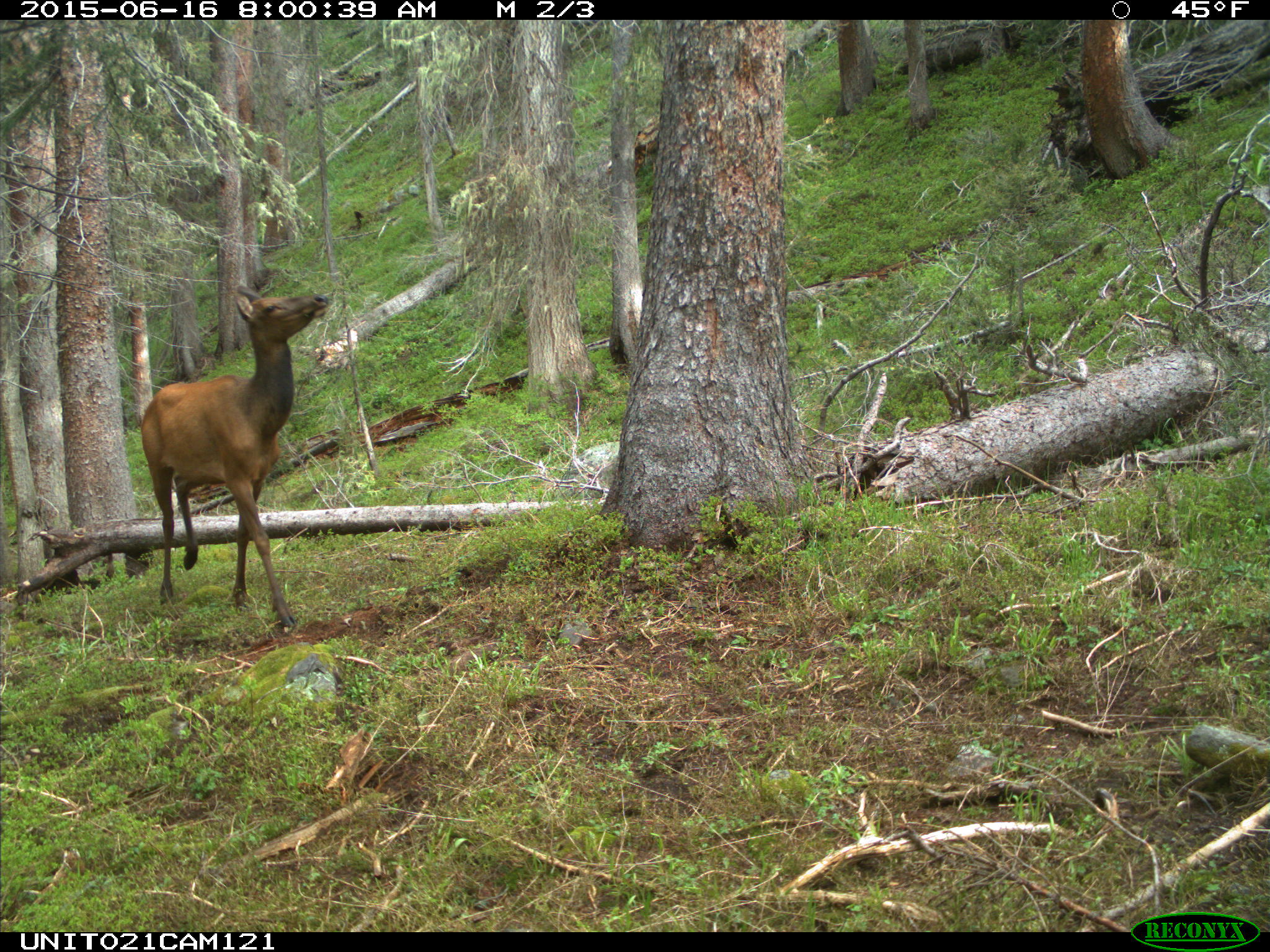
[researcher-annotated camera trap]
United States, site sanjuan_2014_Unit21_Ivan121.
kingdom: Animalia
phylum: Chordata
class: Mammalia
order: Artiodactyla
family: Cervidae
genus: Cervus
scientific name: Cervus elaphus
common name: red deer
Cervus elaphus (red deer).